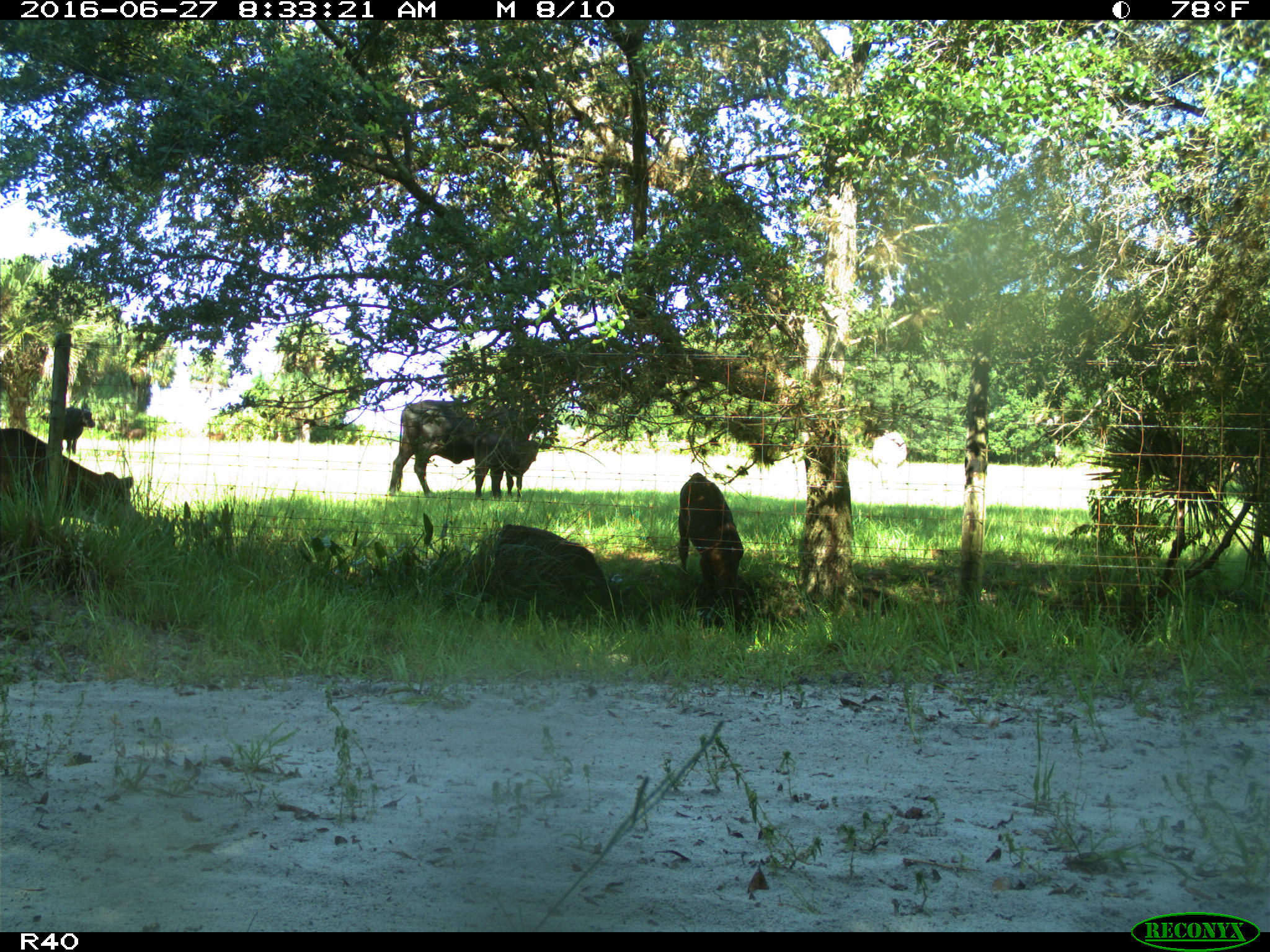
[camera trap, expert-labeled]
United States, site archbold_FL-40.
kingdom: Animalia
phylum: Chordata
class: Mammalia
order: Artiodactyla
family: Bovidae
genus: Bos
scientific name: Bos taurus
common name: domestic cow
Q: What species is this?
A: Bos taurus (domestic cow).